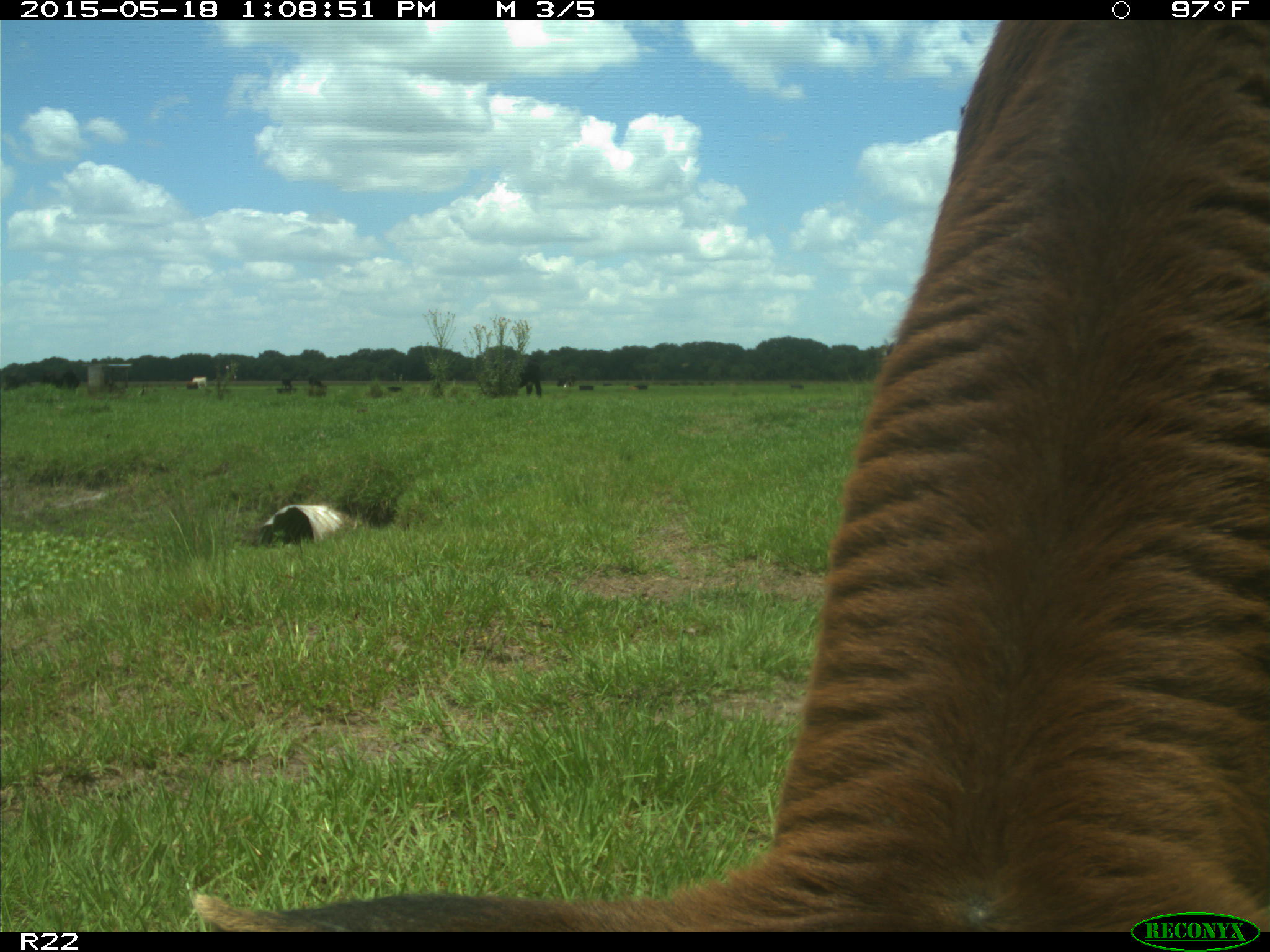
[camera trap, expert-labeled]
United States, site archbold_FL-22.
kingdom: Animalia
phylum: Chordata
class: Mammalia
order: Artiodactyla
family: Bovidae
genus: Bos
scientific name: Bos taurus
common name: domestic cow